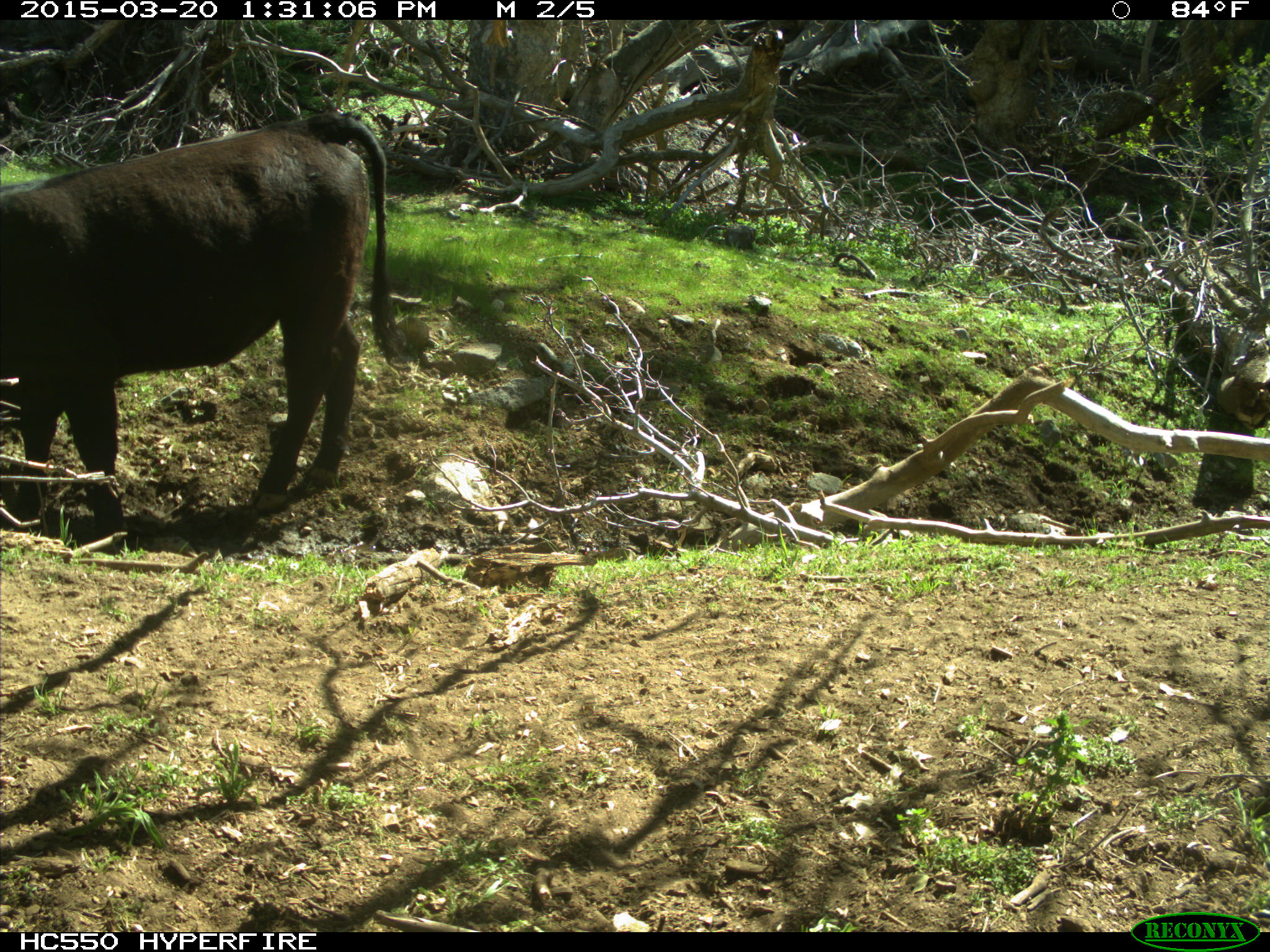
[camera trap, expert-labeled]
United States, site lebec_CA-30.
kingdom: Animalia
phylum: Chordata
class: Mammalia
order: Artiodactyla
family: Bovidae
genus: Bos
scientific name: Bos taurus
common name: domestic cow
Bos taurus (domestic cow).